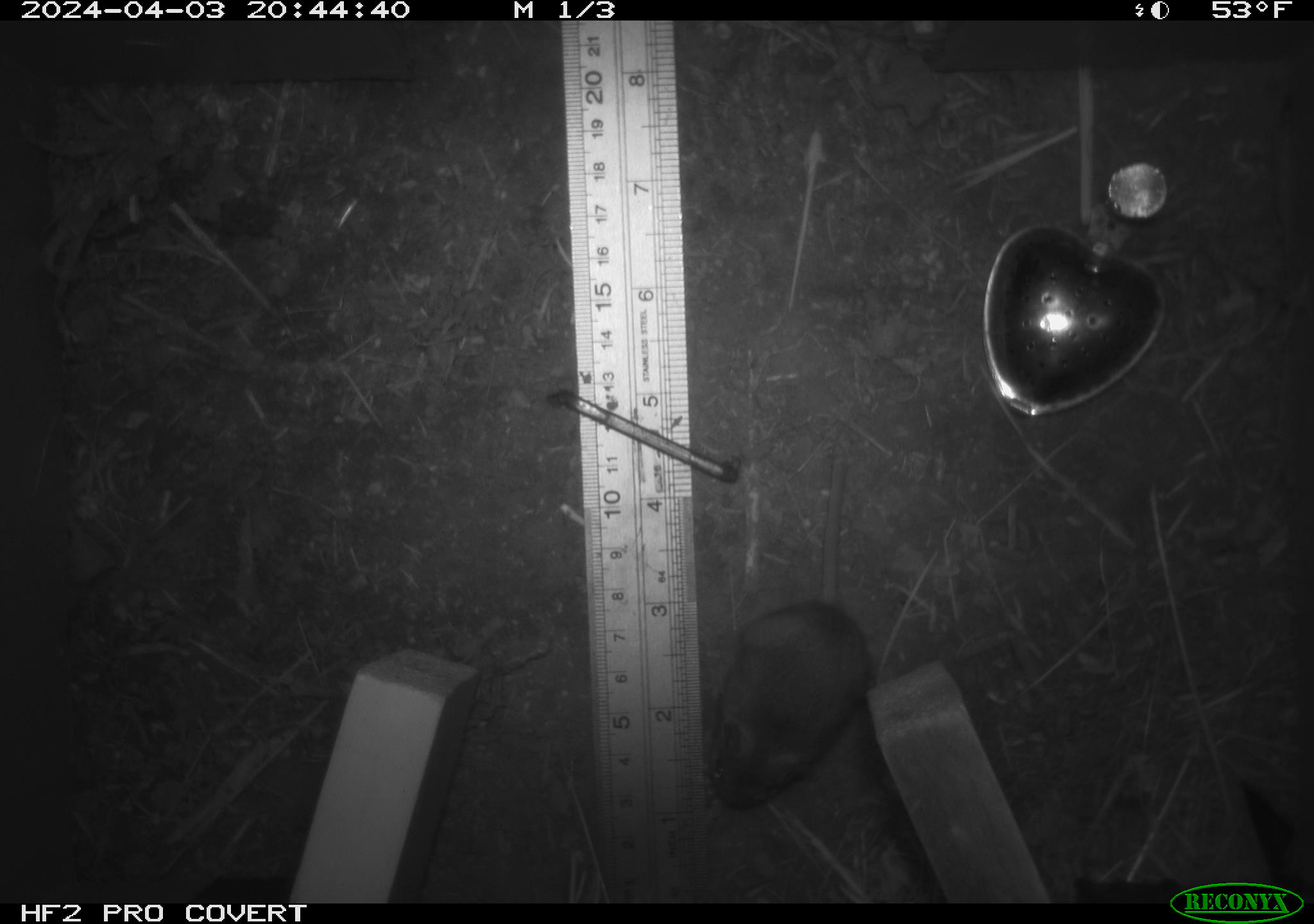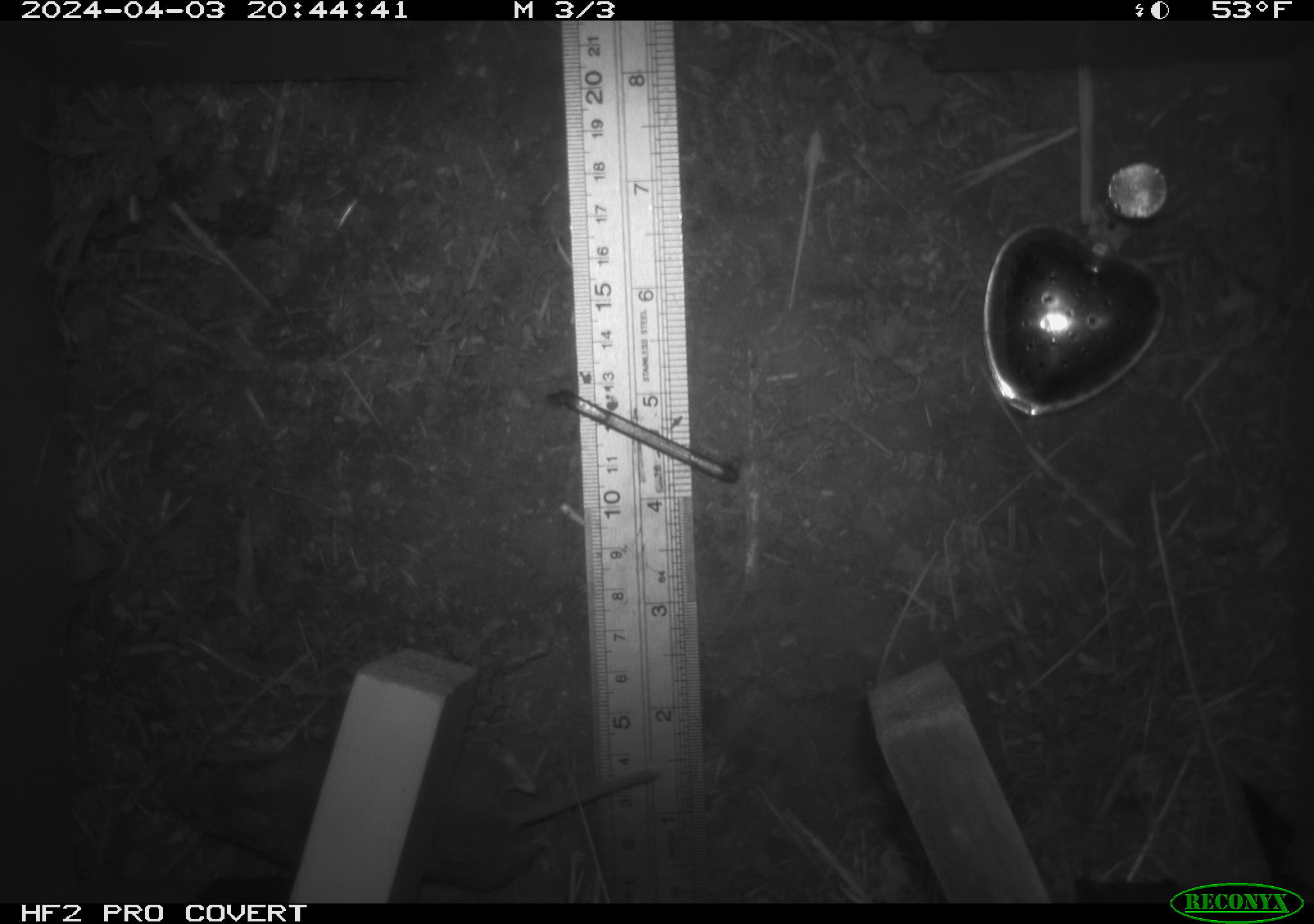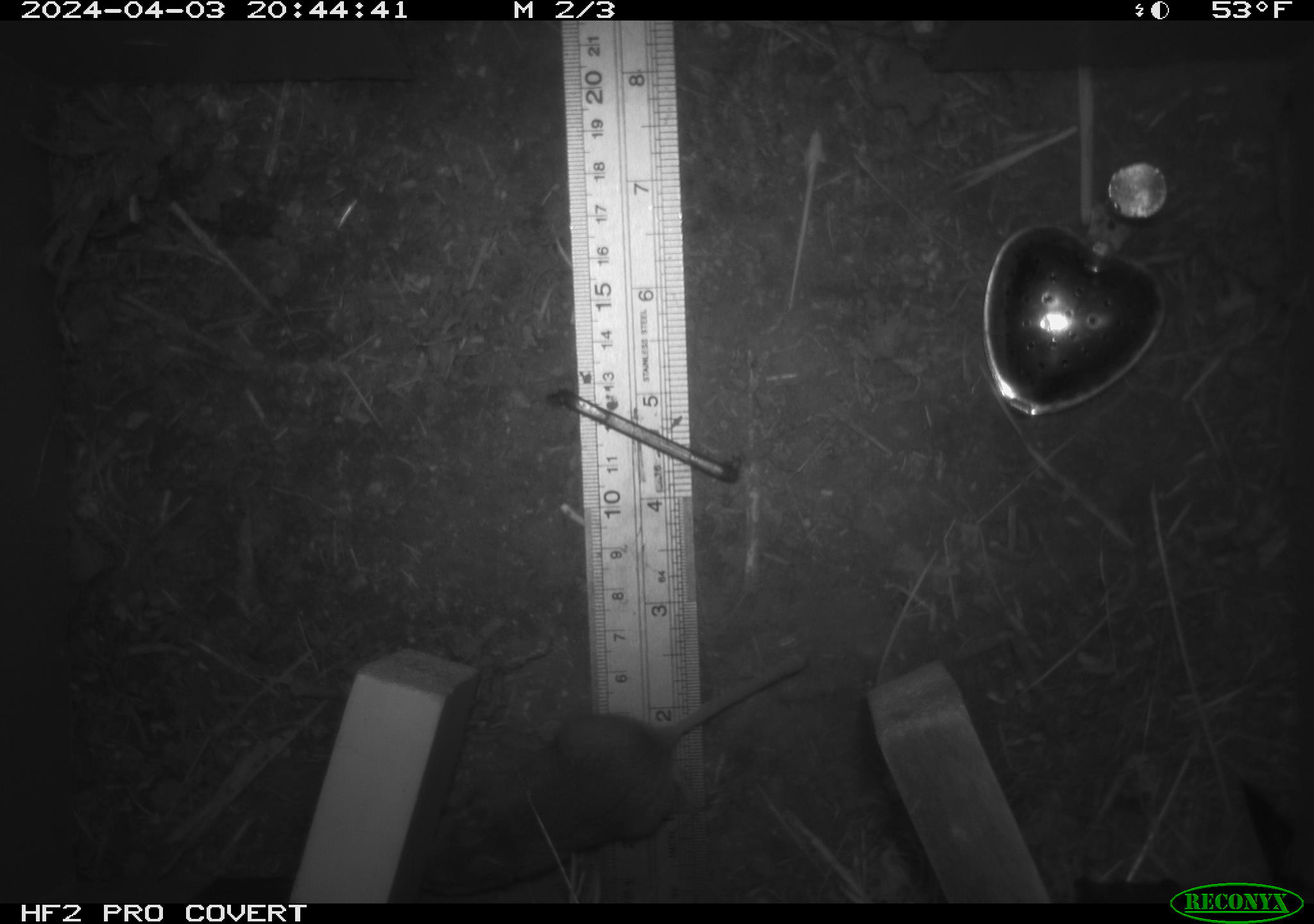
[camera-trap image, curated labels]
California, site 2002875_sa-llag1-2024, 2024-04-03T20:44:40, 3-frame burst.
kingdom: Animalia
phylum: Chordata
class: Mammalia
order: Rodentia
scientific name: Rodentia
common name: mouse species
Mouse species (Rodentia).